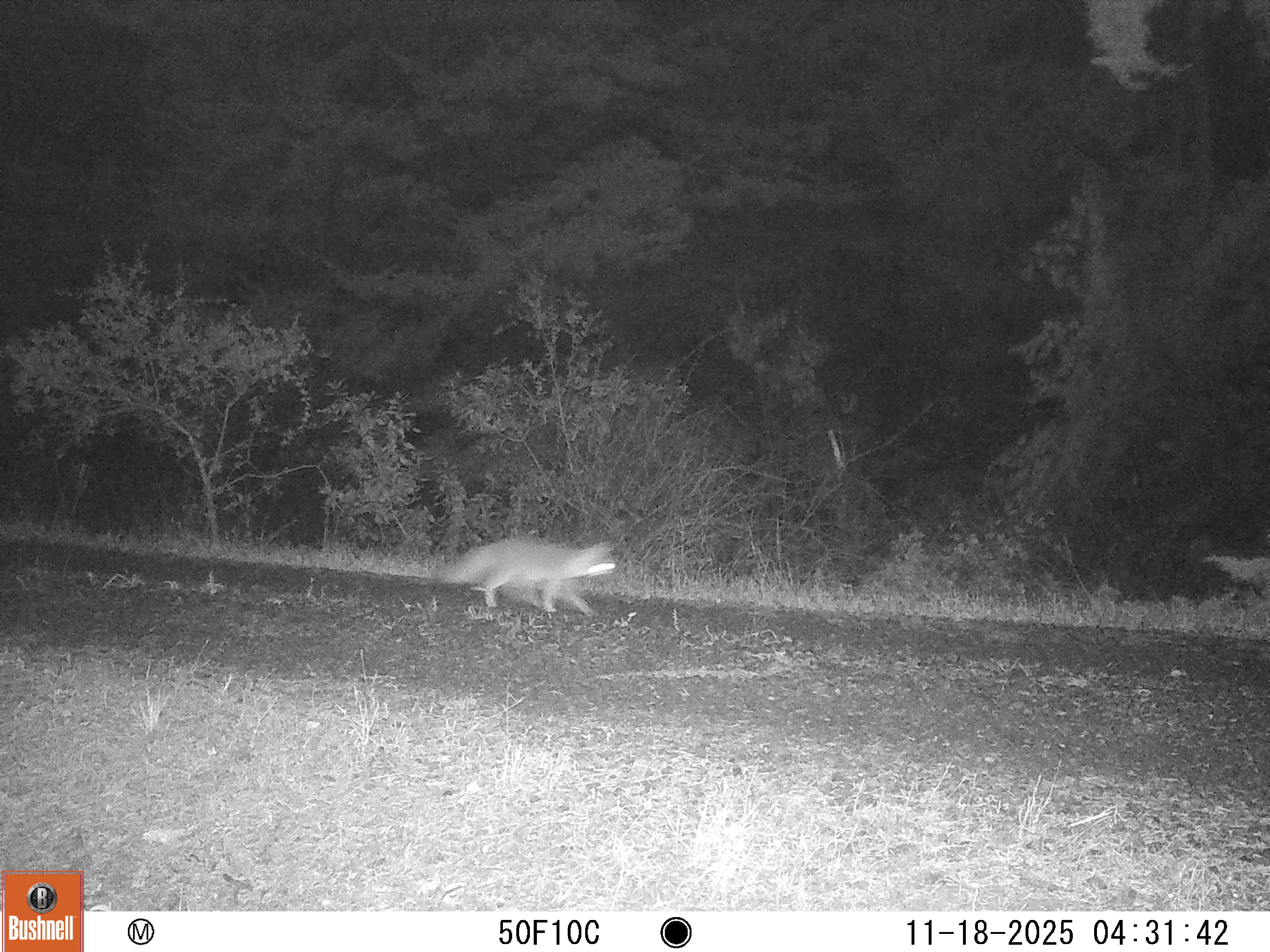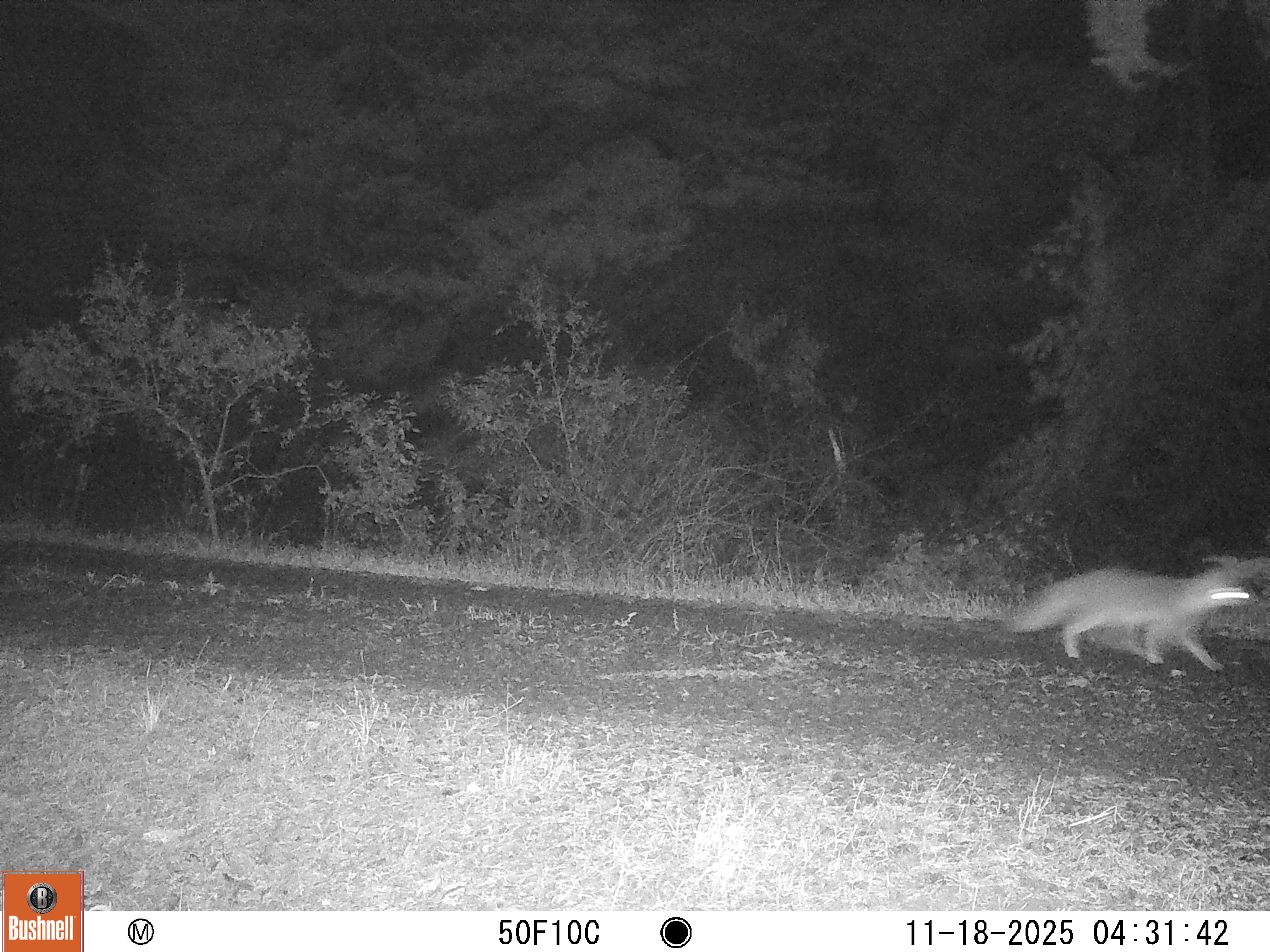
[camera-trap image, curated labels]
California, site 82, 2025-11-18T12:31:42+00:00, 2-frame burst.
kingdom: Animalia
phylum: Chordata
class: Mammalia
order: Carnivora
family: Canidae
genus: Urocyon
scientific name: Urocyon cinereoargenteus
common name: gray fox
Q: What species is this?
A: Gray fox (Urocyon cinereoargenteus).